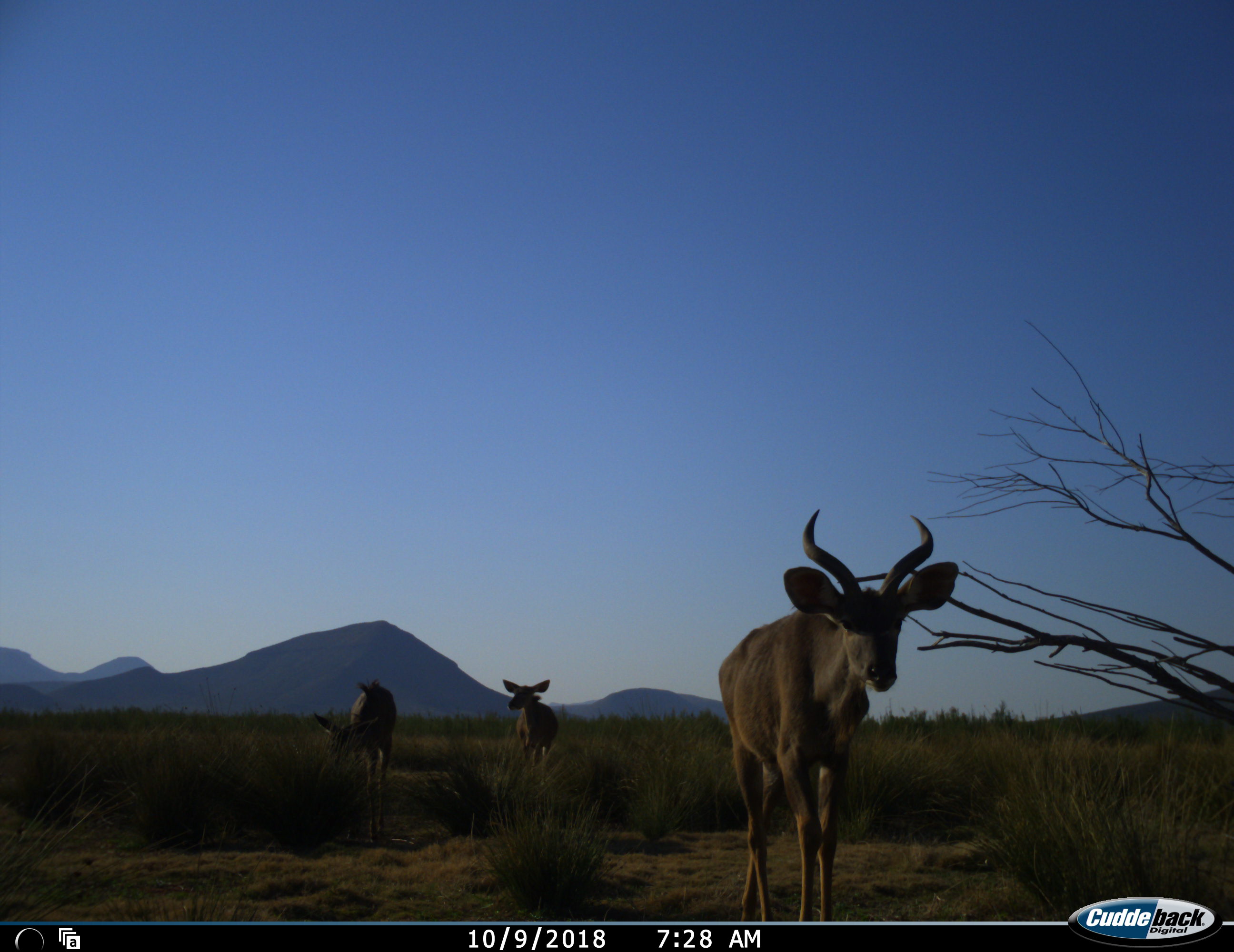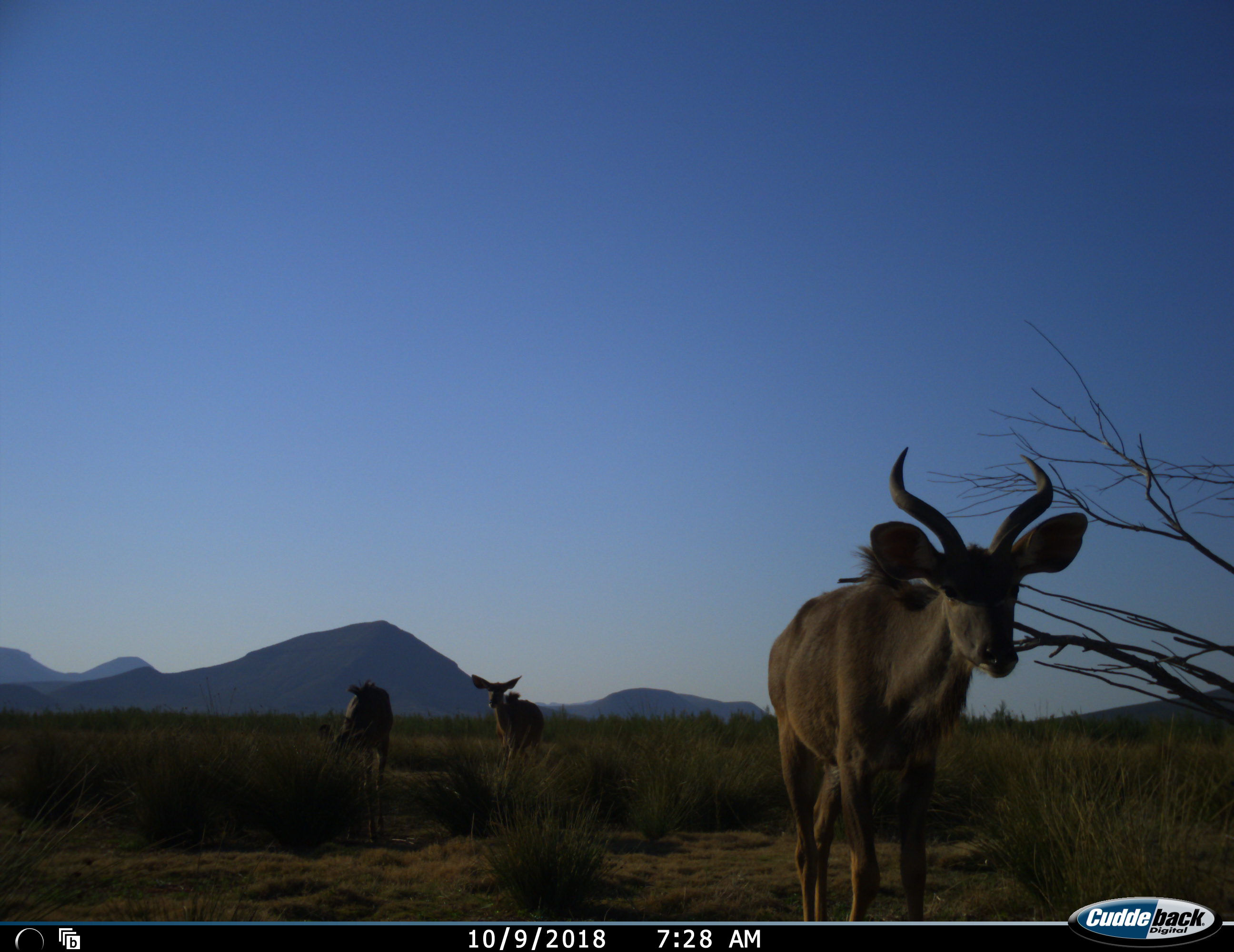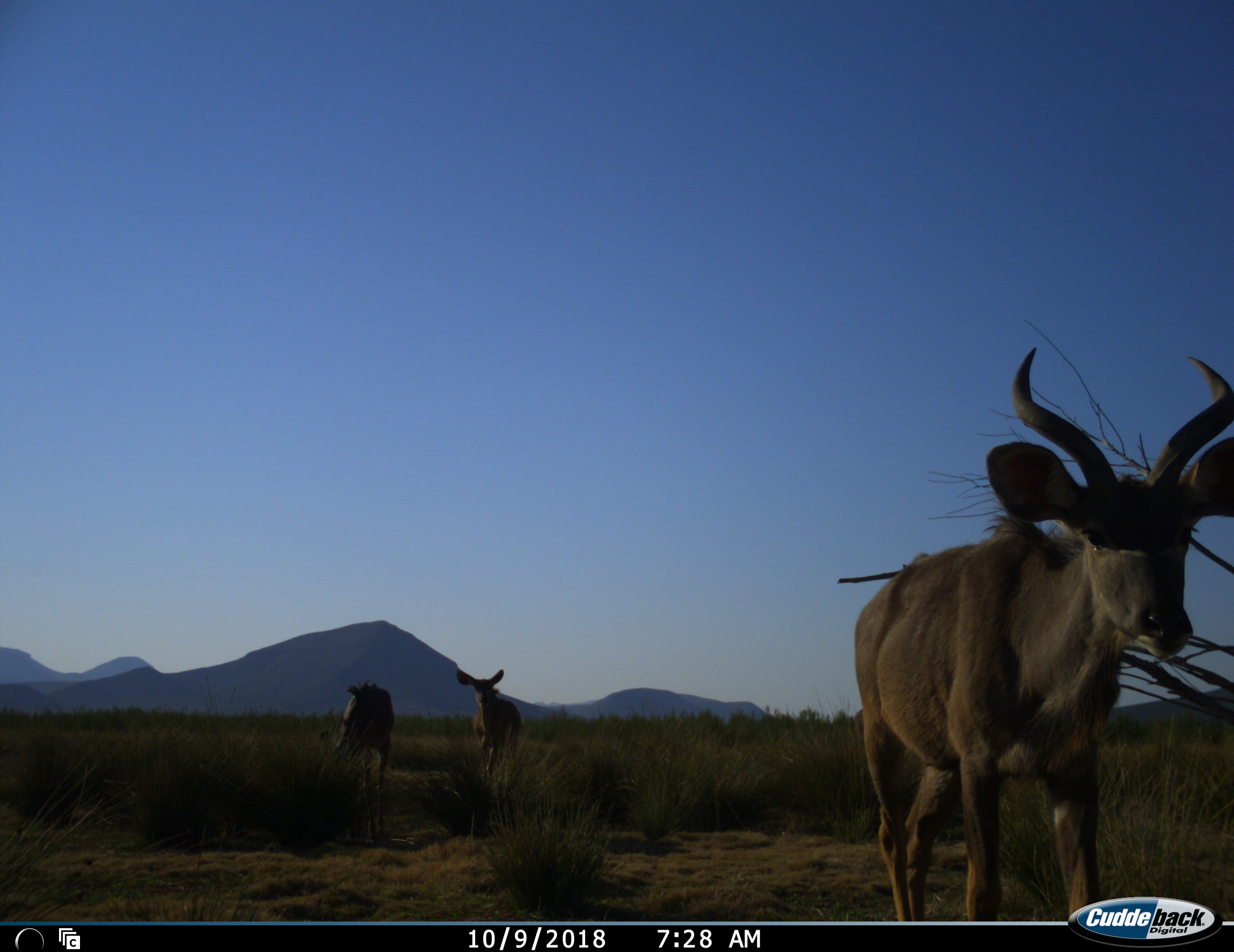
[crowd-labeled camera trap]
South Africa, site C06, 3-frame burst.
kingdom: Animalia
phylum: Chordata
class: Mammalia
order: Artiodactyla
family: Bovidae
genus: Tragelaphus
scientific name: Tragelaphus strepsiceros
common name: greater kudu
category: kudu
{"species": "kudu (greater kudu) (Tragelaphus strepsiceros)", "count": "3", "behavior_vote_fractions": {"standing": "50%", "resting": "0%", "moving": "90%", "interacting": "0%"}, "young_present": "10%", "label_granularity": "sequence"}